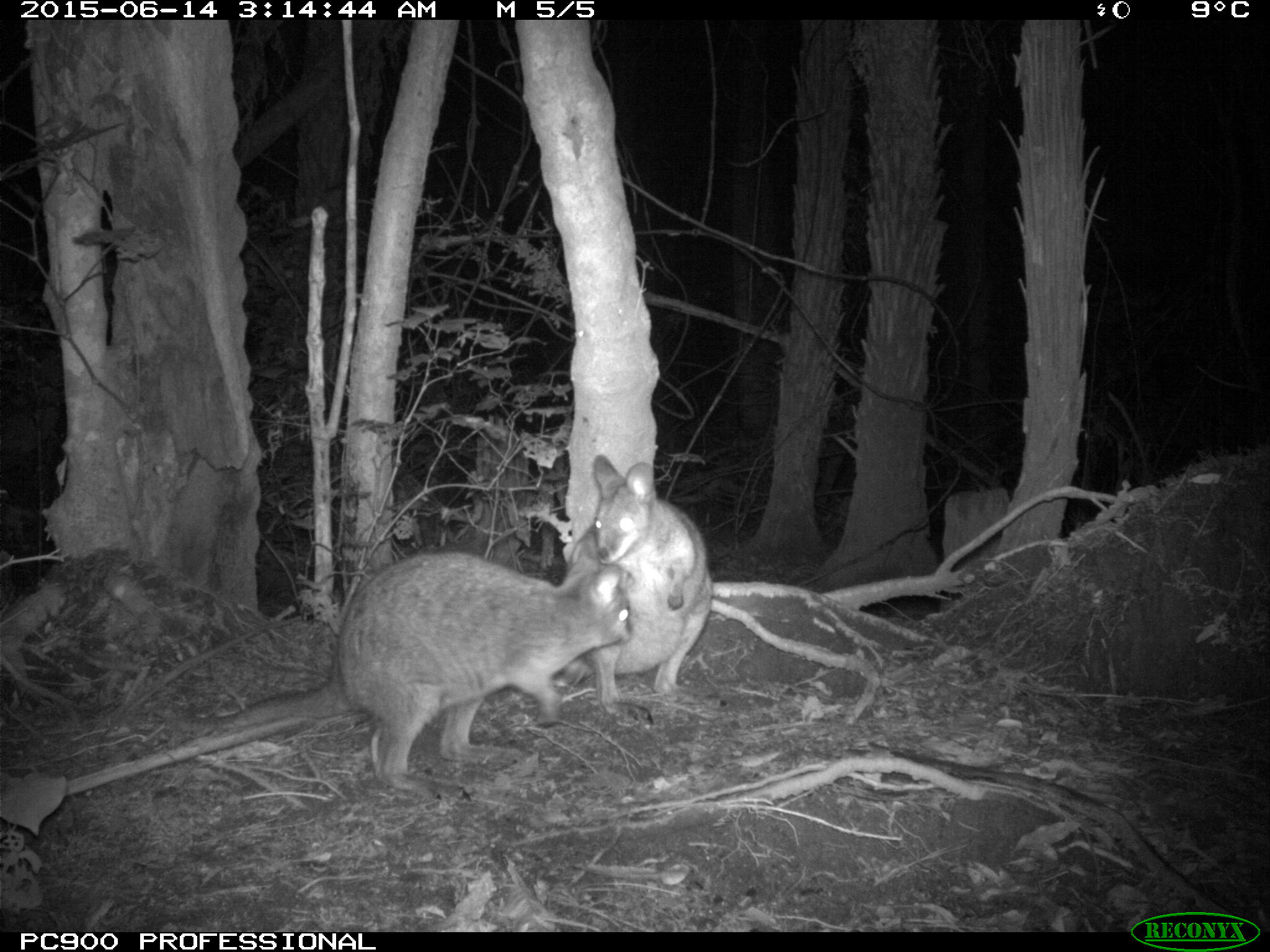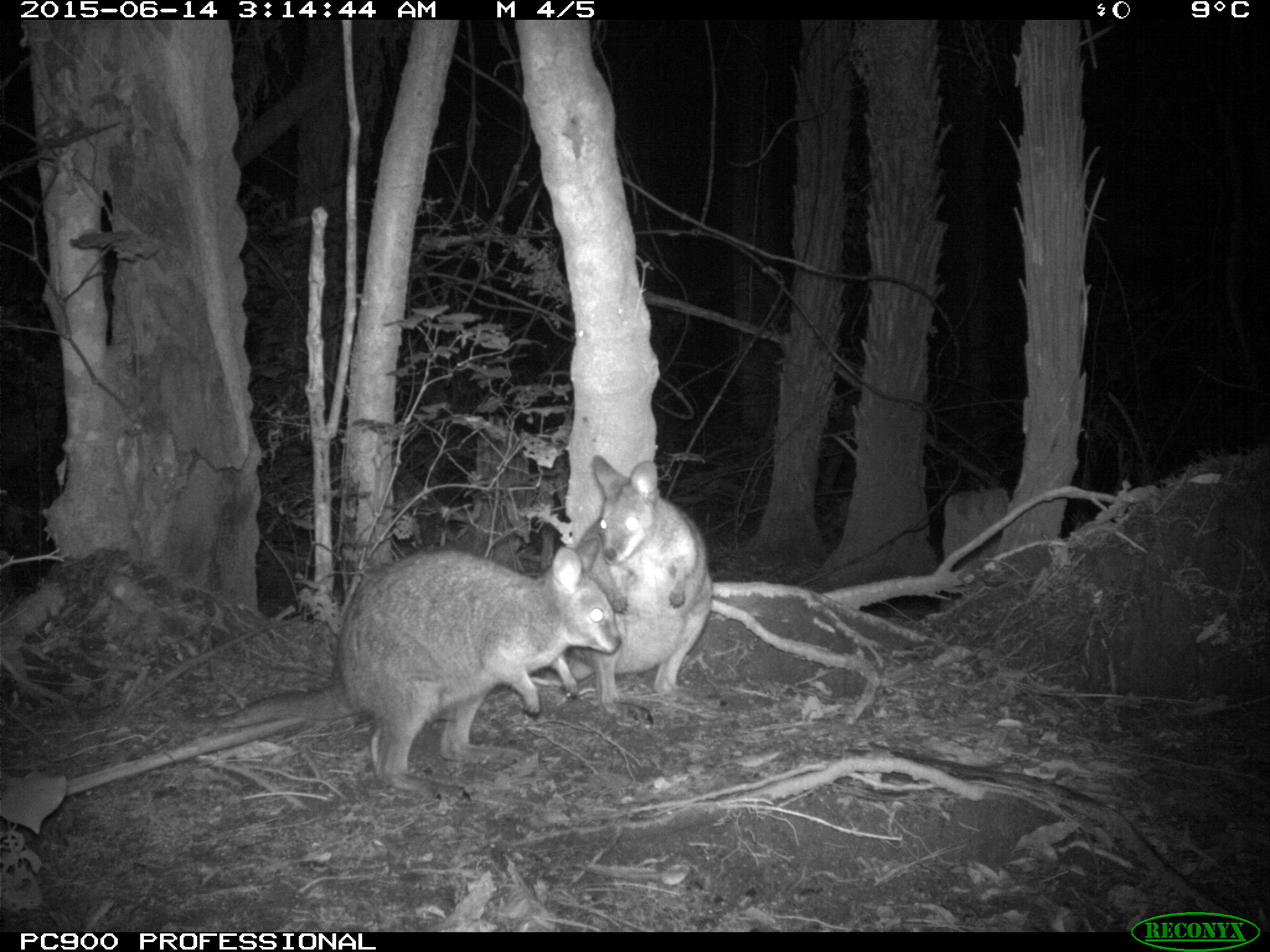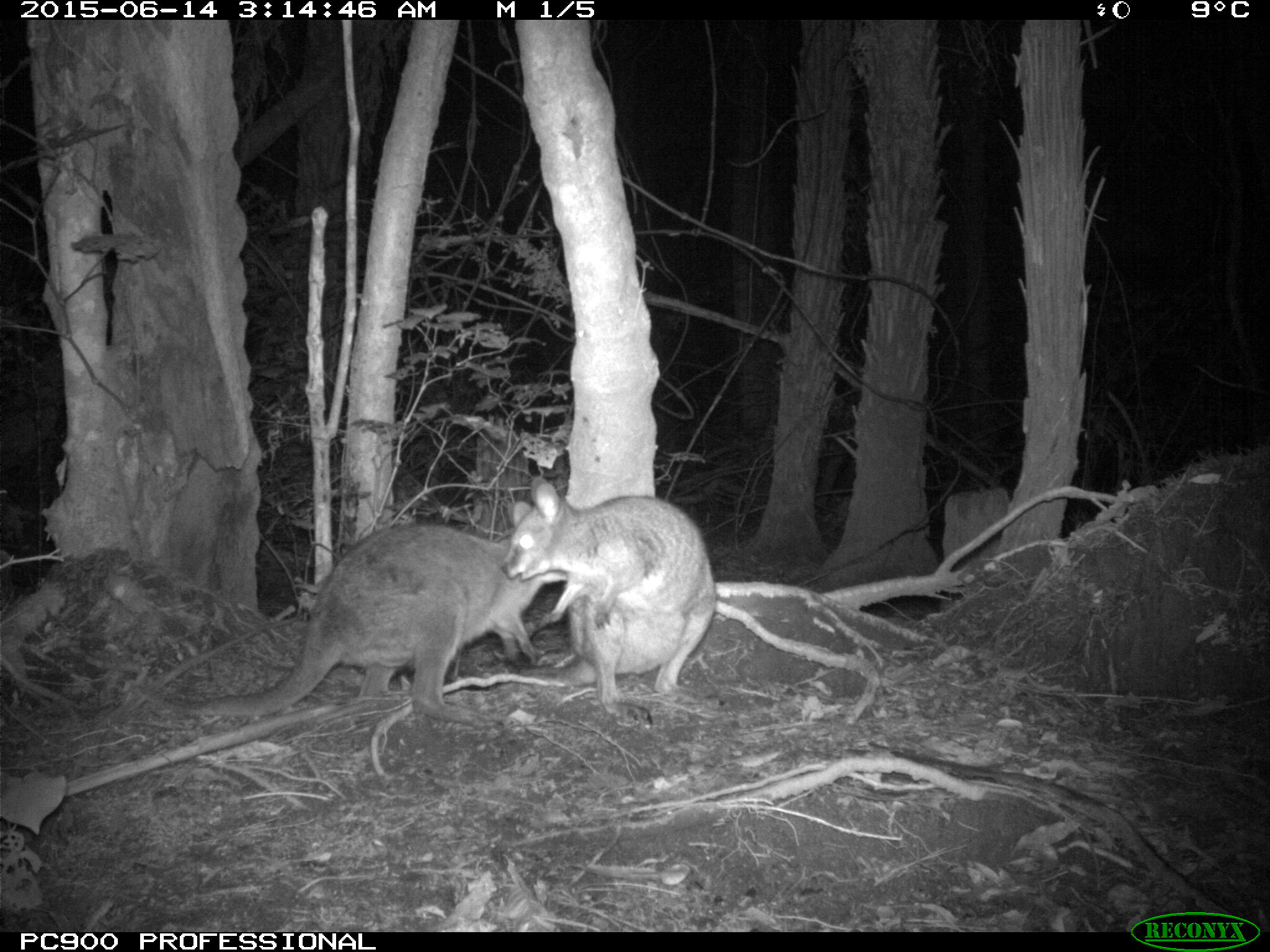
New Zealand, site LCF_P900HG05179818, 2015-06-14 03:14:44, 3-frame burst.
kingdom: Animalia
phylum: Chordata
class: Mammalia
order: Diprotodontia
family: Macropodidae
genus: Notamacropus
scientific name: Notamacropus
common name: wallaby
Wallaby (Notamacropus).